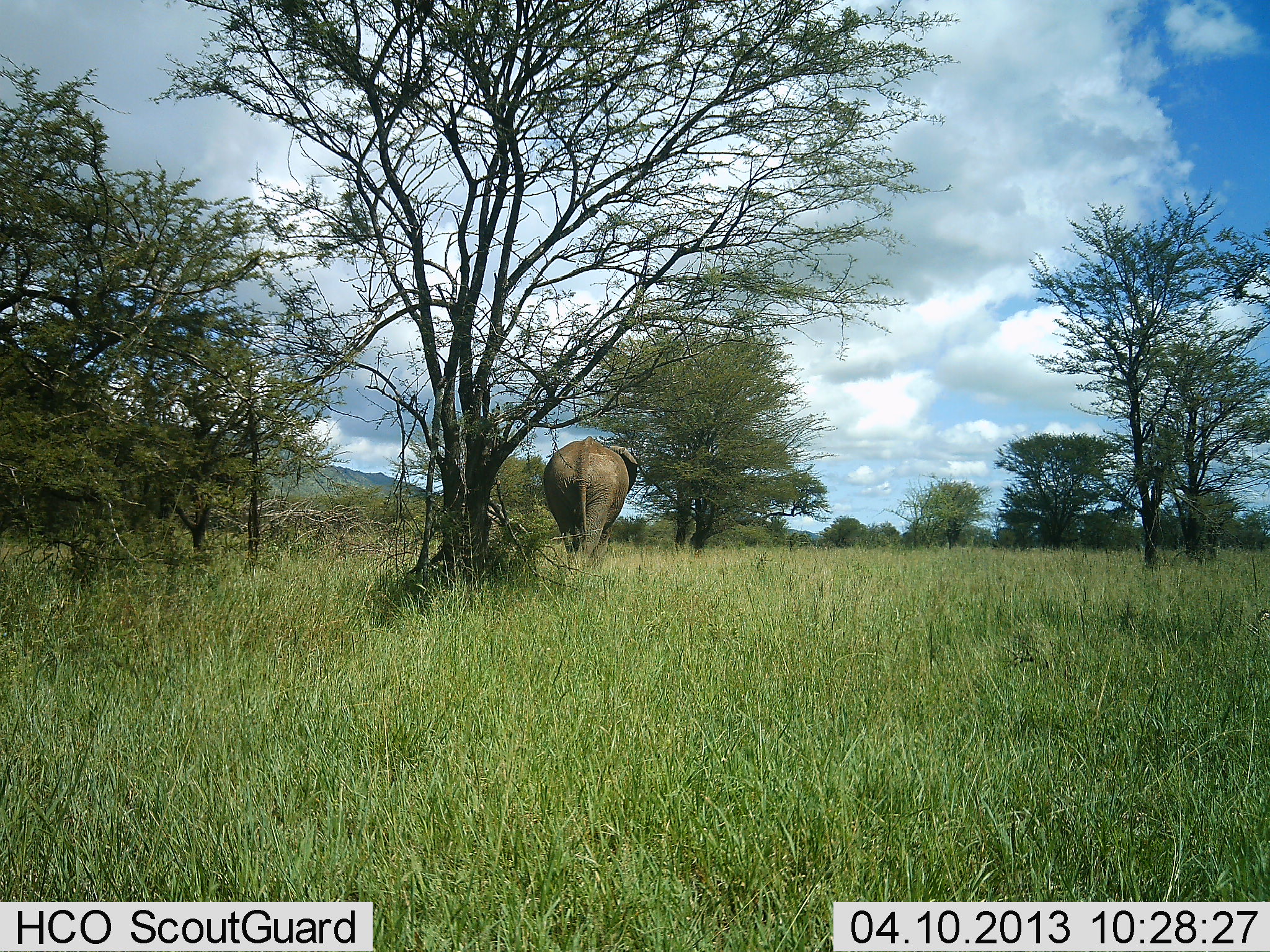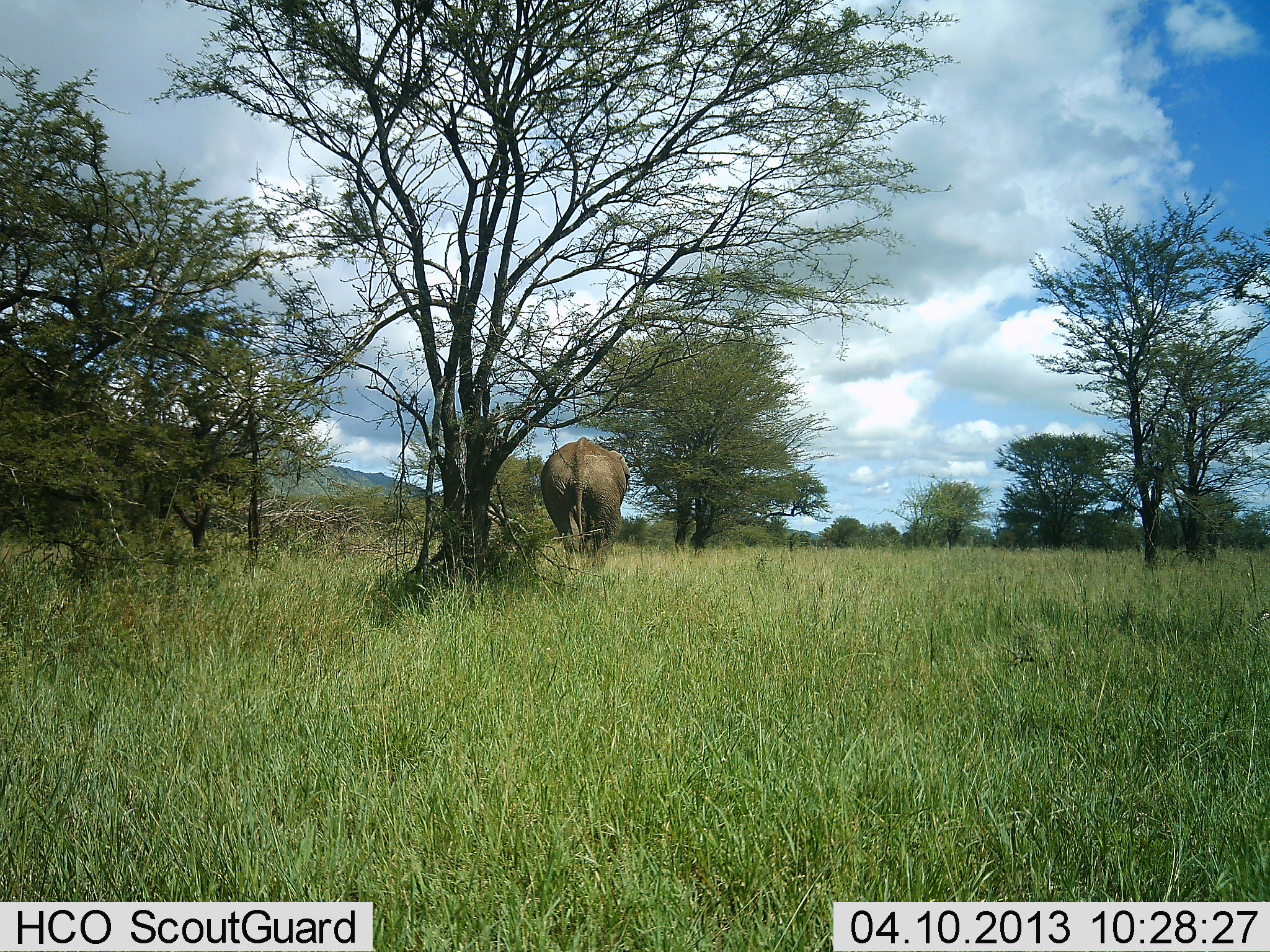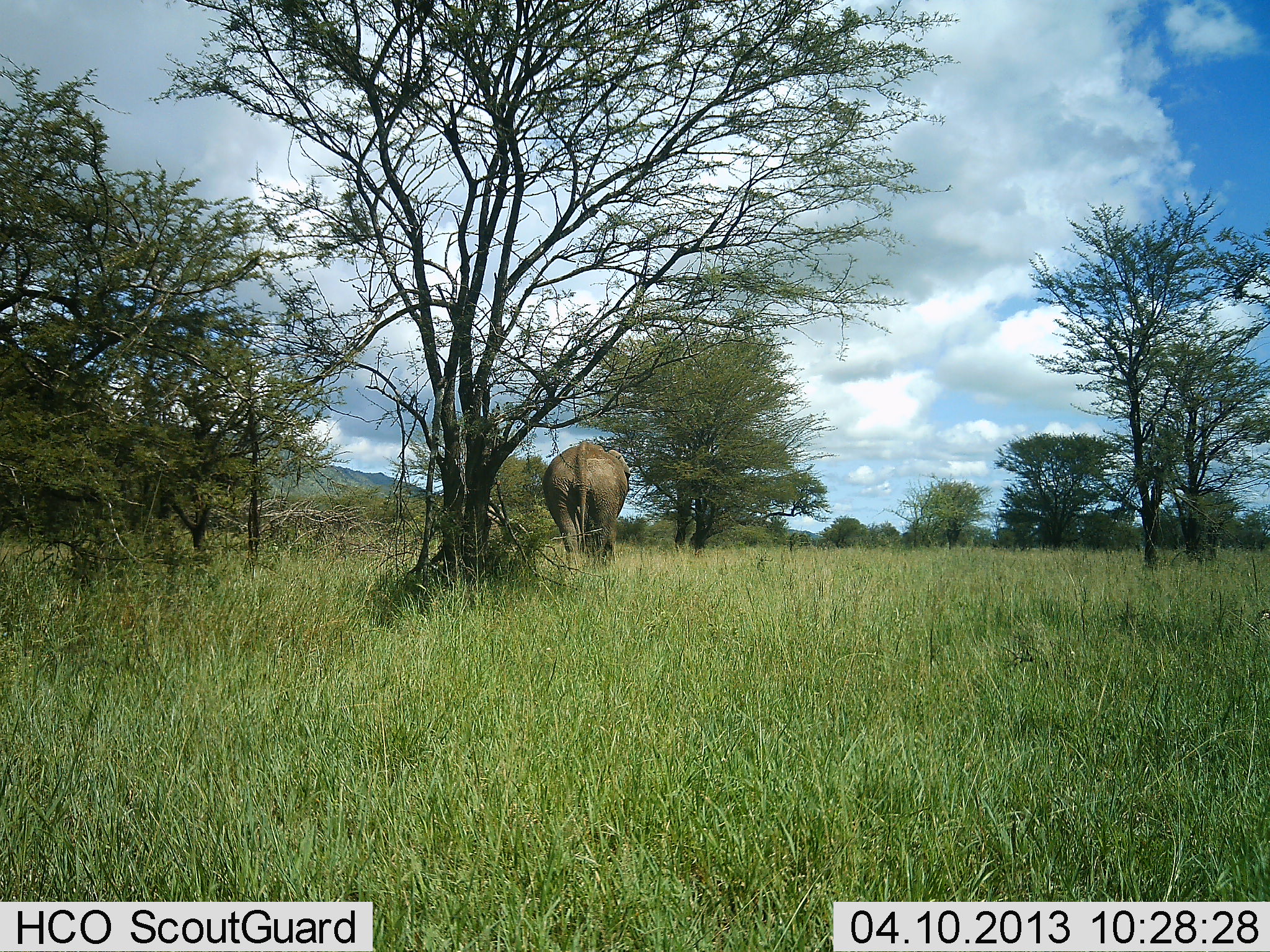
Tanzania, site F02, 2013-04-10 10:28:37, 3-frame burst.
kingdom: Animalia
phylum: Chordata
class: Mammalia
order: Proboscidea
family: Elephantidae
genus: Loxodonta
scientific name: Loxodonta africana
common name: african bush elephant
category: elephant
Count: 1.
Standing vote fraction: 12%.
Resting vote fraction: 0%.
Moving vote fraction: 90%.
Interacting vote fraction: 0%.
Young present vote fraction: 0%.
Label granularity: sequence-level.